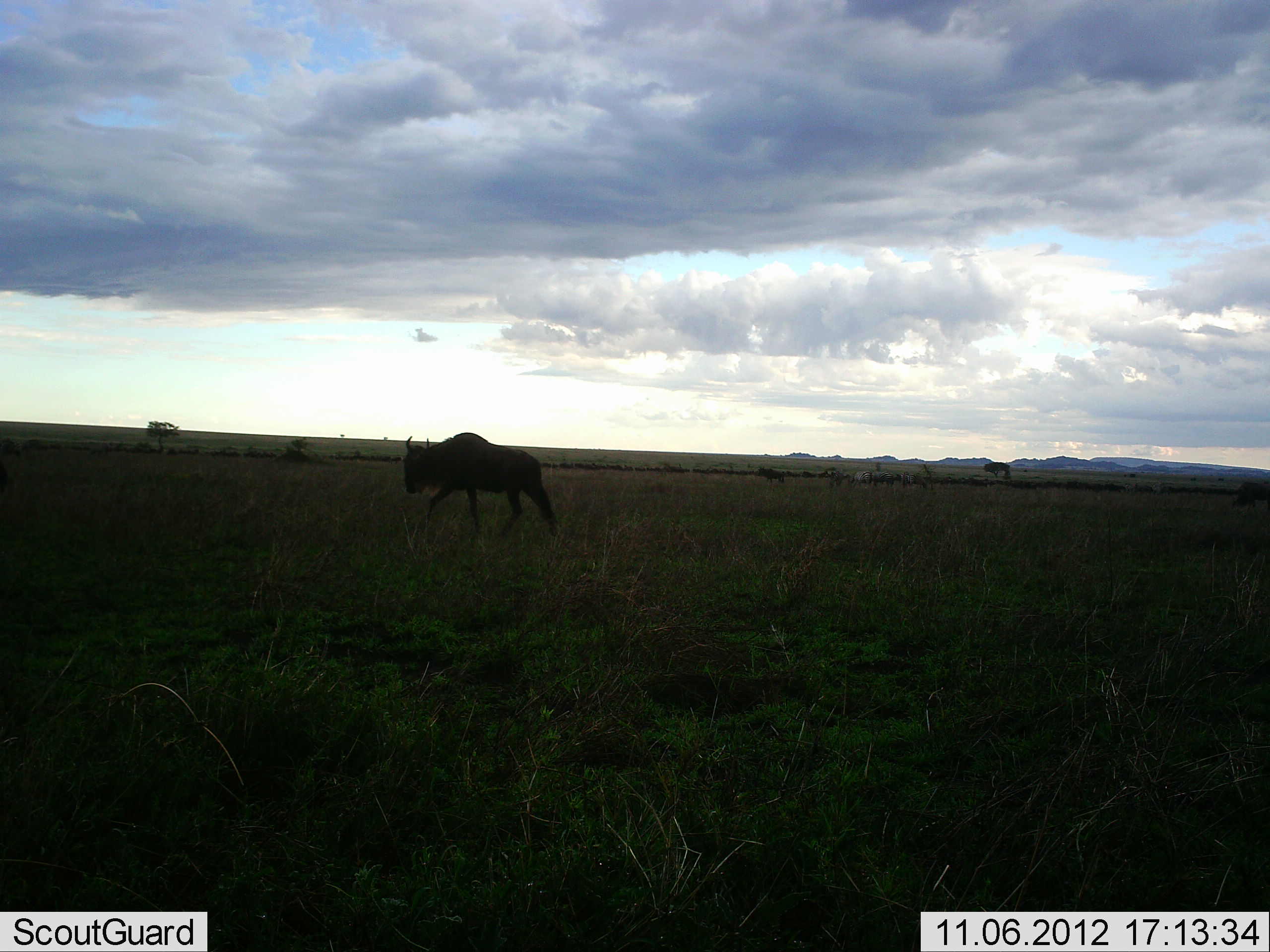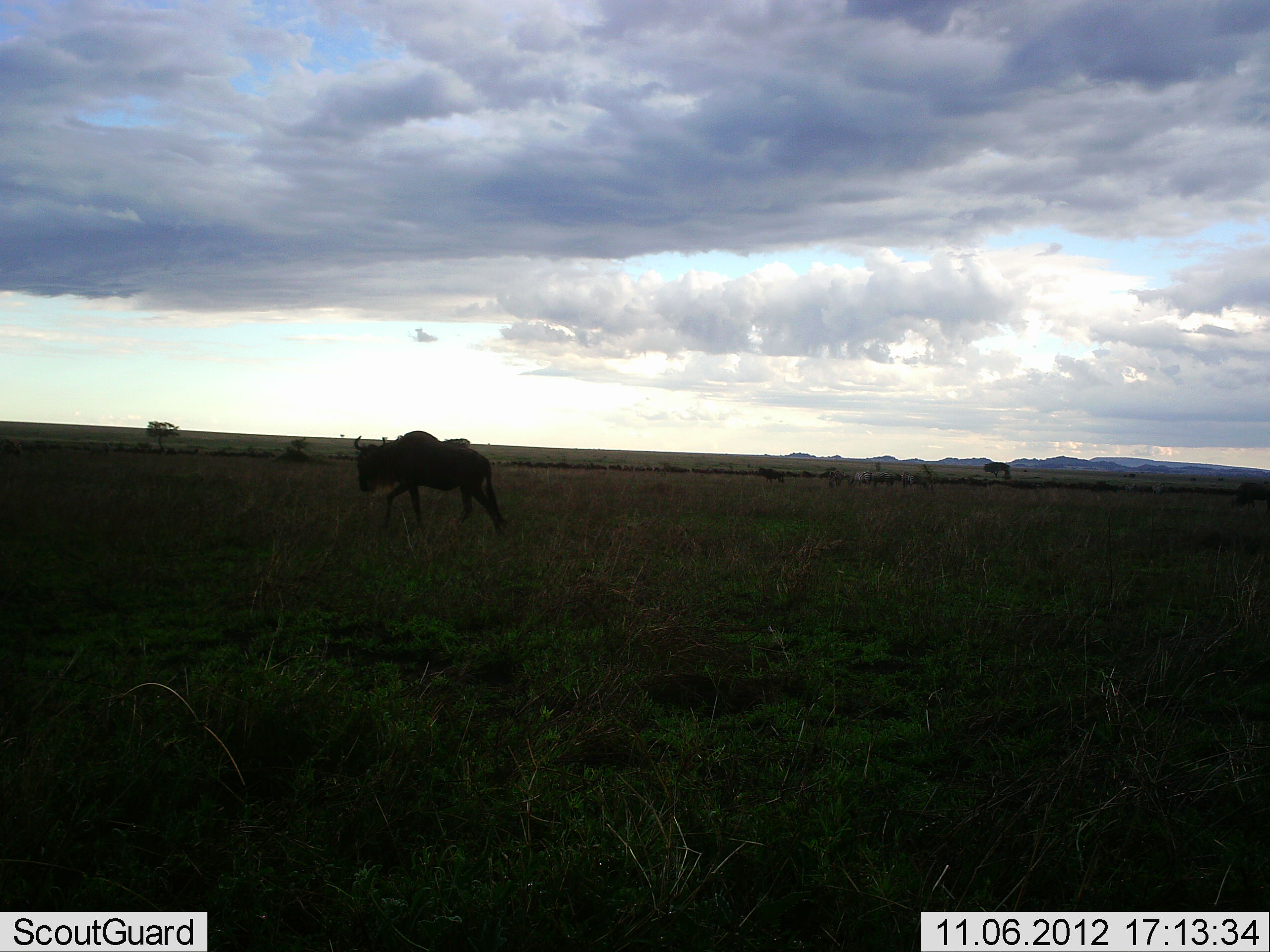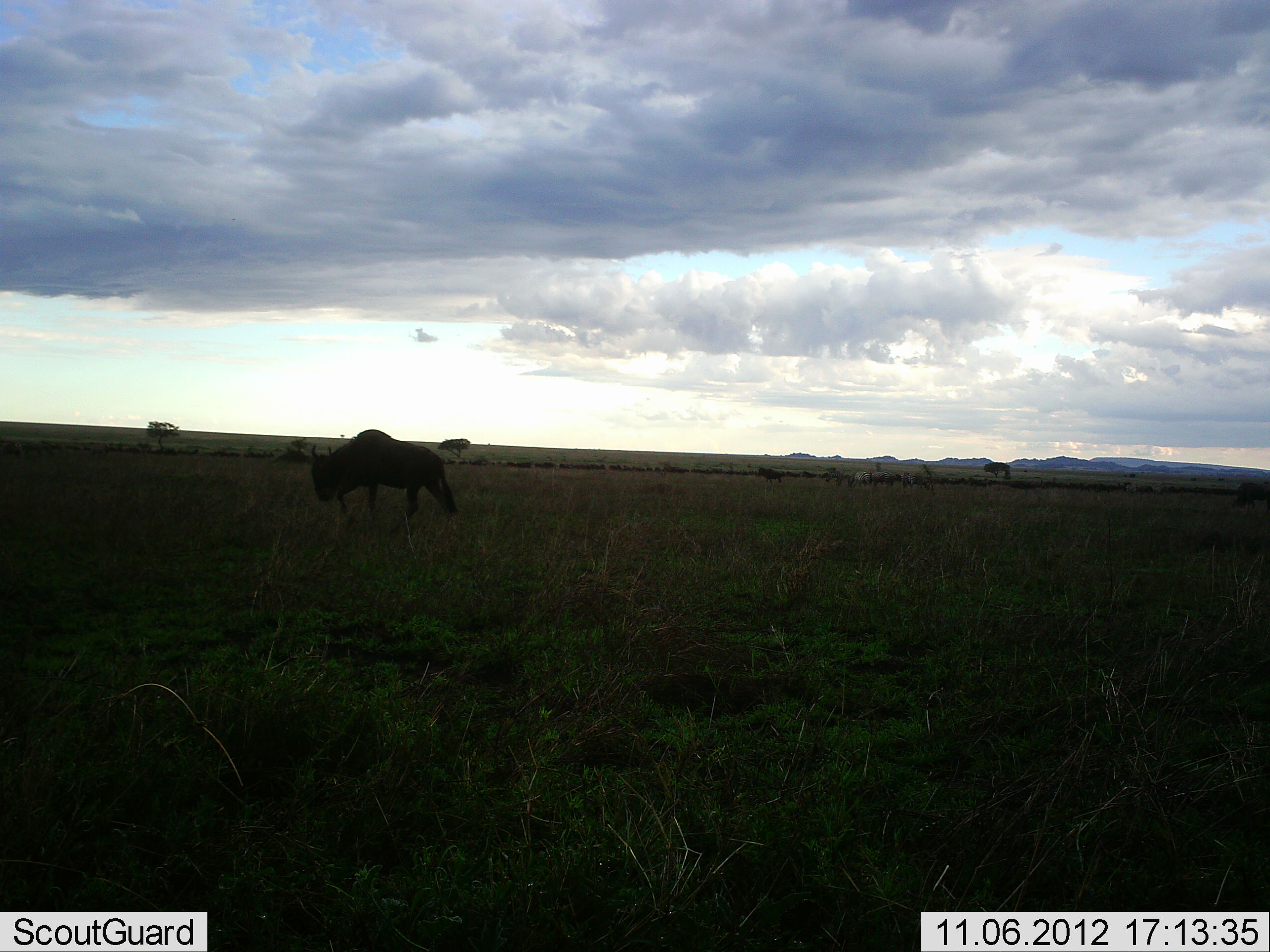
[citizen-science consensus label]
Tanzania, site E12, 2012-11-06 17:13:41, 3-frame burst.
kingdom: Animalia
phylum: Chordata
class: Mammalia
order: Artiodactyla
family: Bovidae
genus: Connochaetes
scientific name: Connochaetes taurinus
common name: blue wildebeest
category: wildebeest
Wildebeest (blue wildebeest) (Connochaetes taurinus), count 1. Behavior (volunteer vote fractions): standing 18%, resting 0%, moving 91%, interacting 0%. Young present (vote fraction): 0%. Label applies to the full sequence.